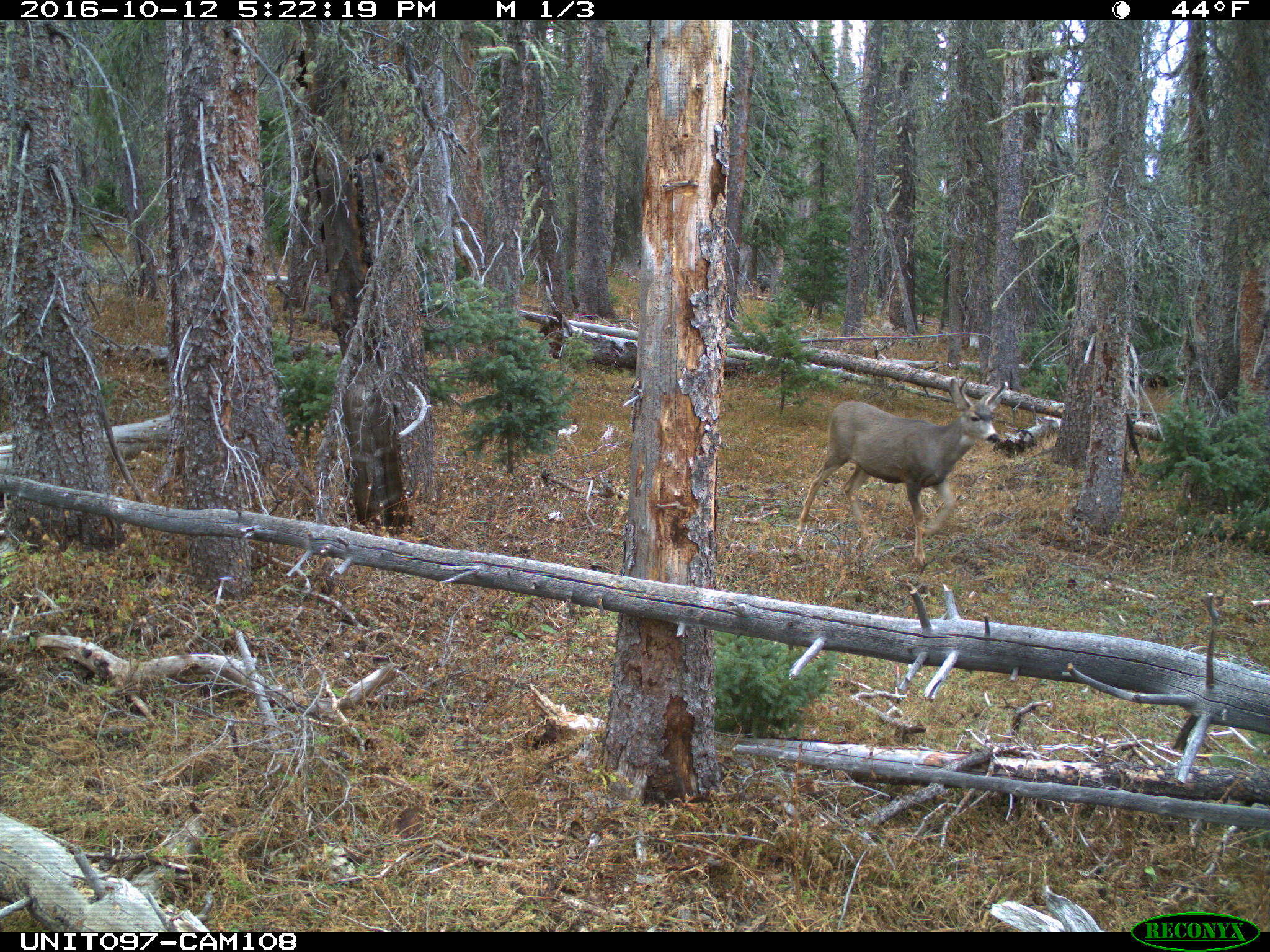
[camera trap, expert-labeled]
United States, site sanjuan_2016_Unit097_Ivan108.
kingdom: Animalia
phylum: Chordata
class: Mammalia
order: Artiodactyla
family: Cervidae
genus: Odocoileus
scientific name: Odocoileus hemionus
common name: mule deer